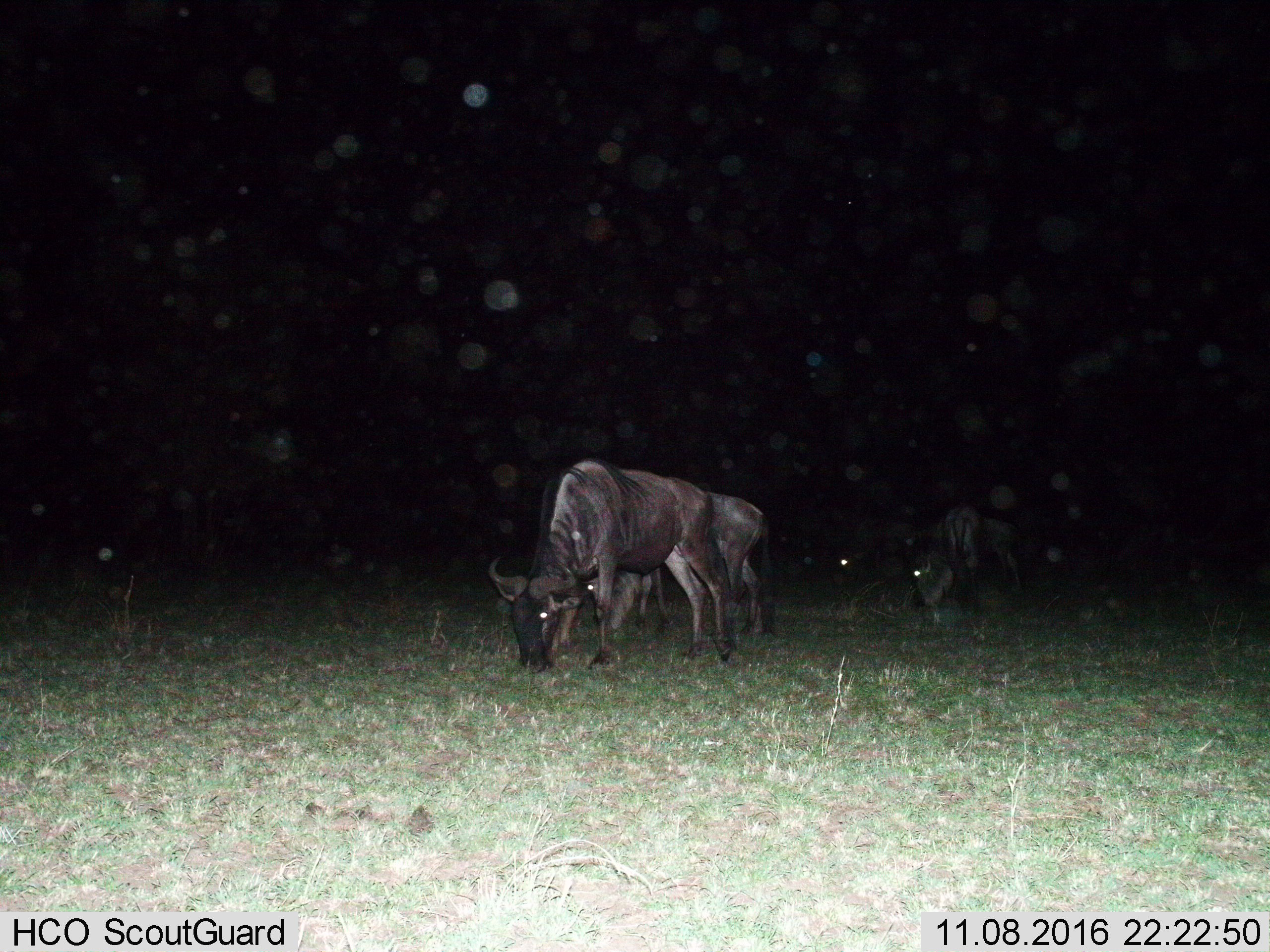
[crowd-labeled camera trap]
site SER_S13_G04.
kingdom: Animalia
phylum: Chordata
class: Mammalia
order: Artiodactyla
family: Bovidae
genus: Connochaetes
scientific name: Connochaetes taurinus taurinus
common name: blue wildebeest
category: wildebeestblue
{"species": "wildebeestblue (blue wildebeest) (Connochaetes taurinus taurinus)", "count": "4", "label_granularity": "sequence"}